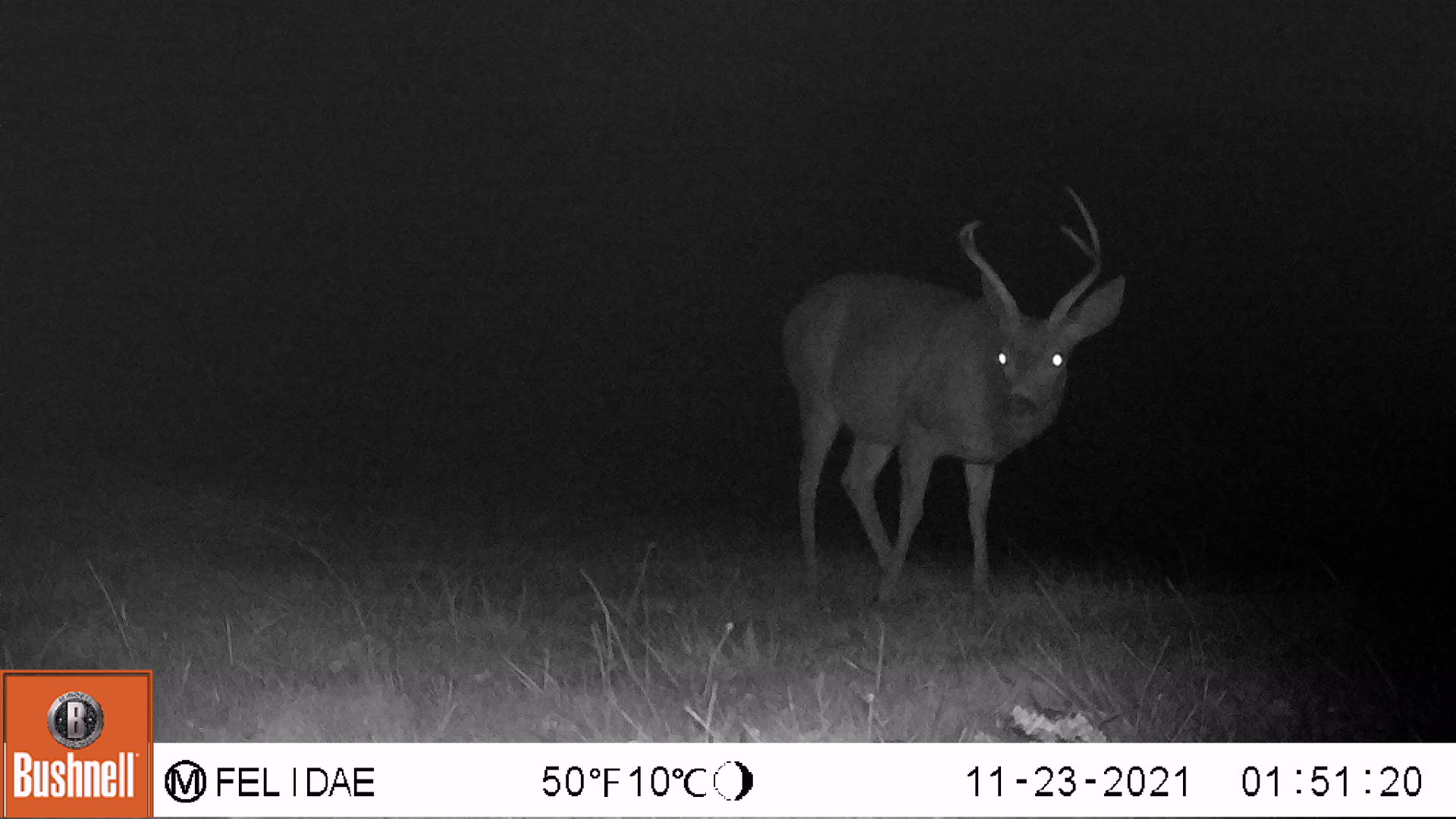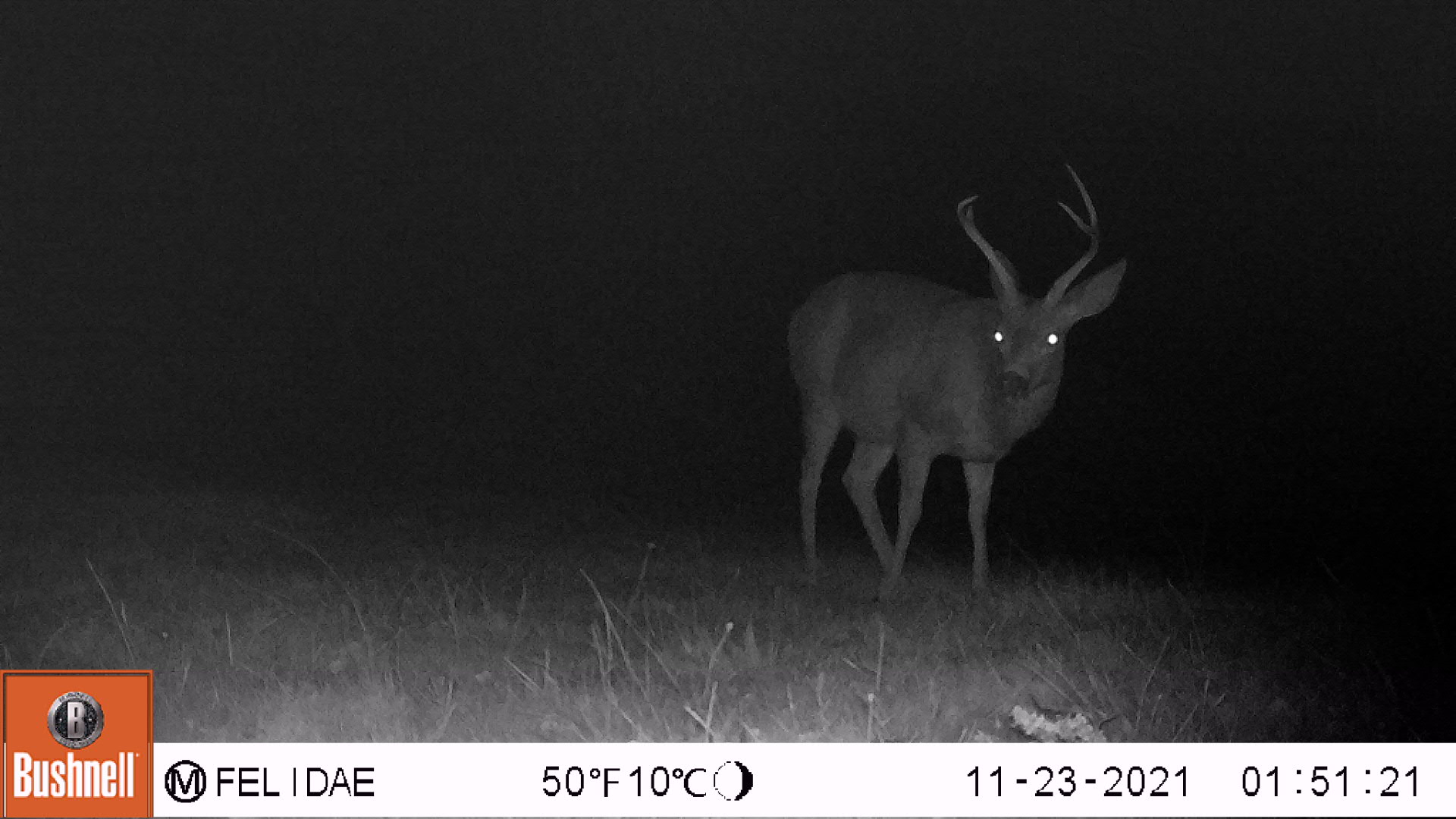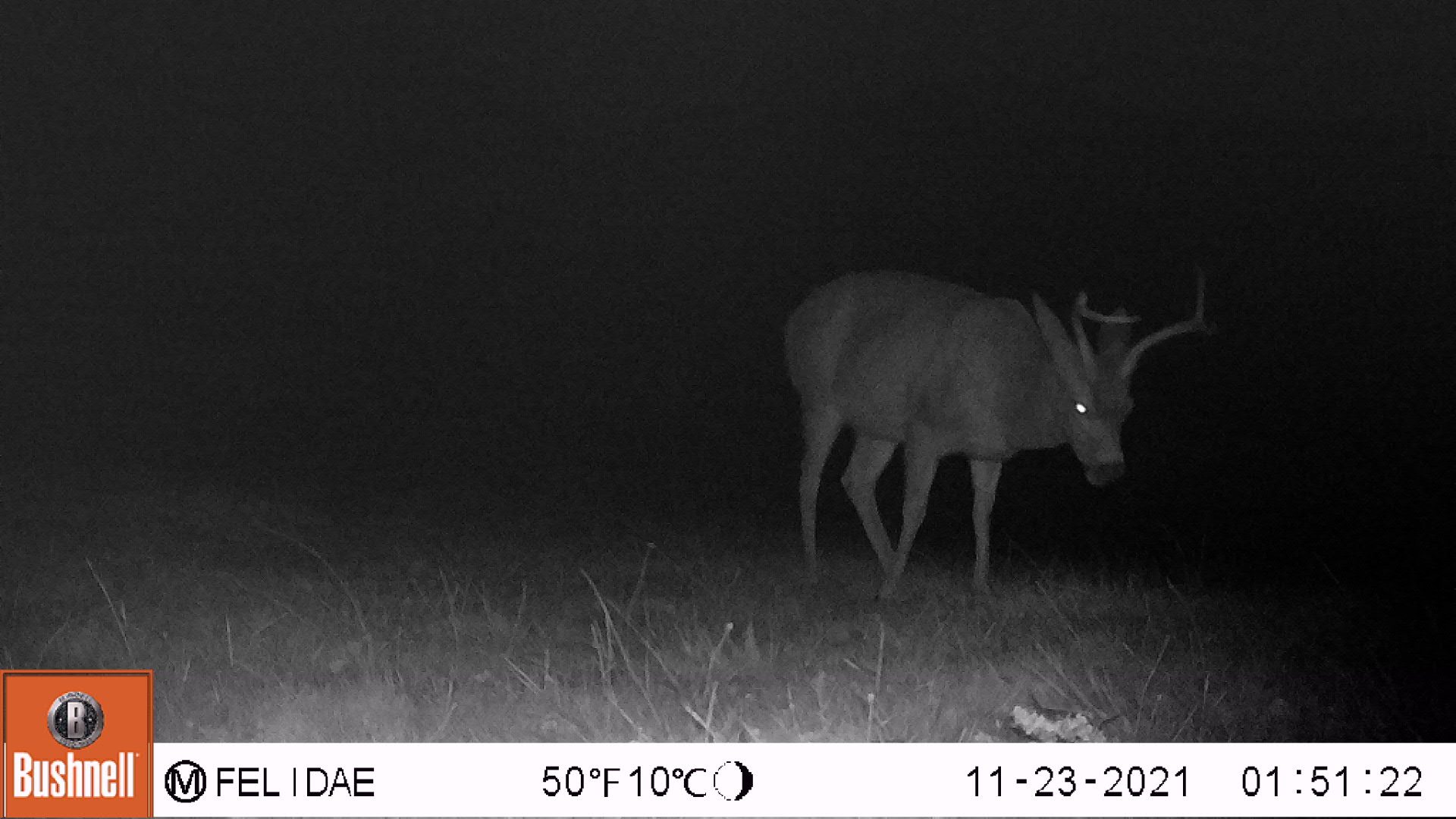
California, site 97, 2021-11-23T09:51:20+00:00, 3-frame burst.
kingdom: Animalia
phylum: Chordata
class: Mammalia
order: Artiodactyla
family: Cervidae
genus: Odocoileus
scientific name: Odocoileus hemionus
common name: mule deer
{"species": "mule deer (Odocoileus hemionus)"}